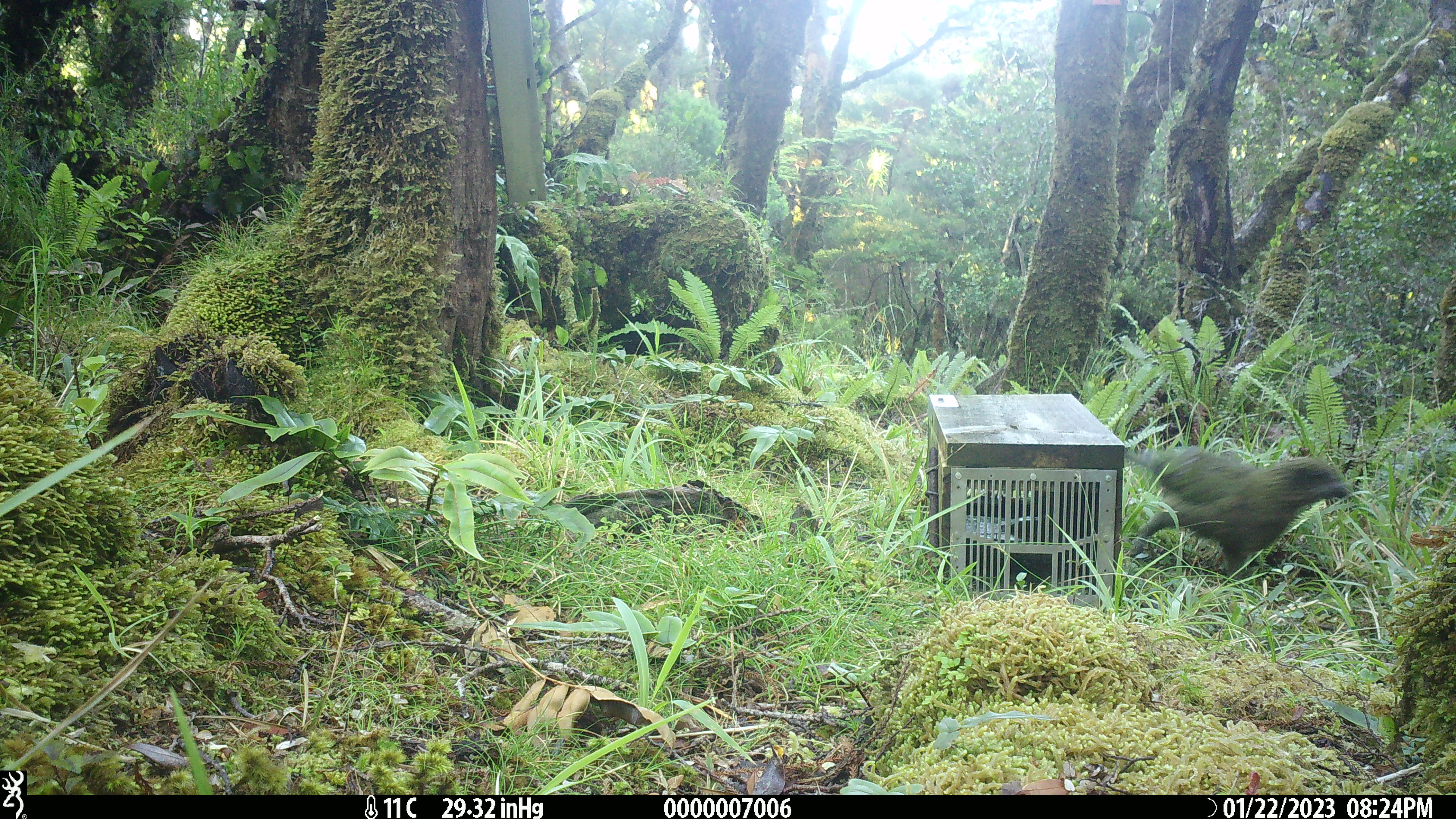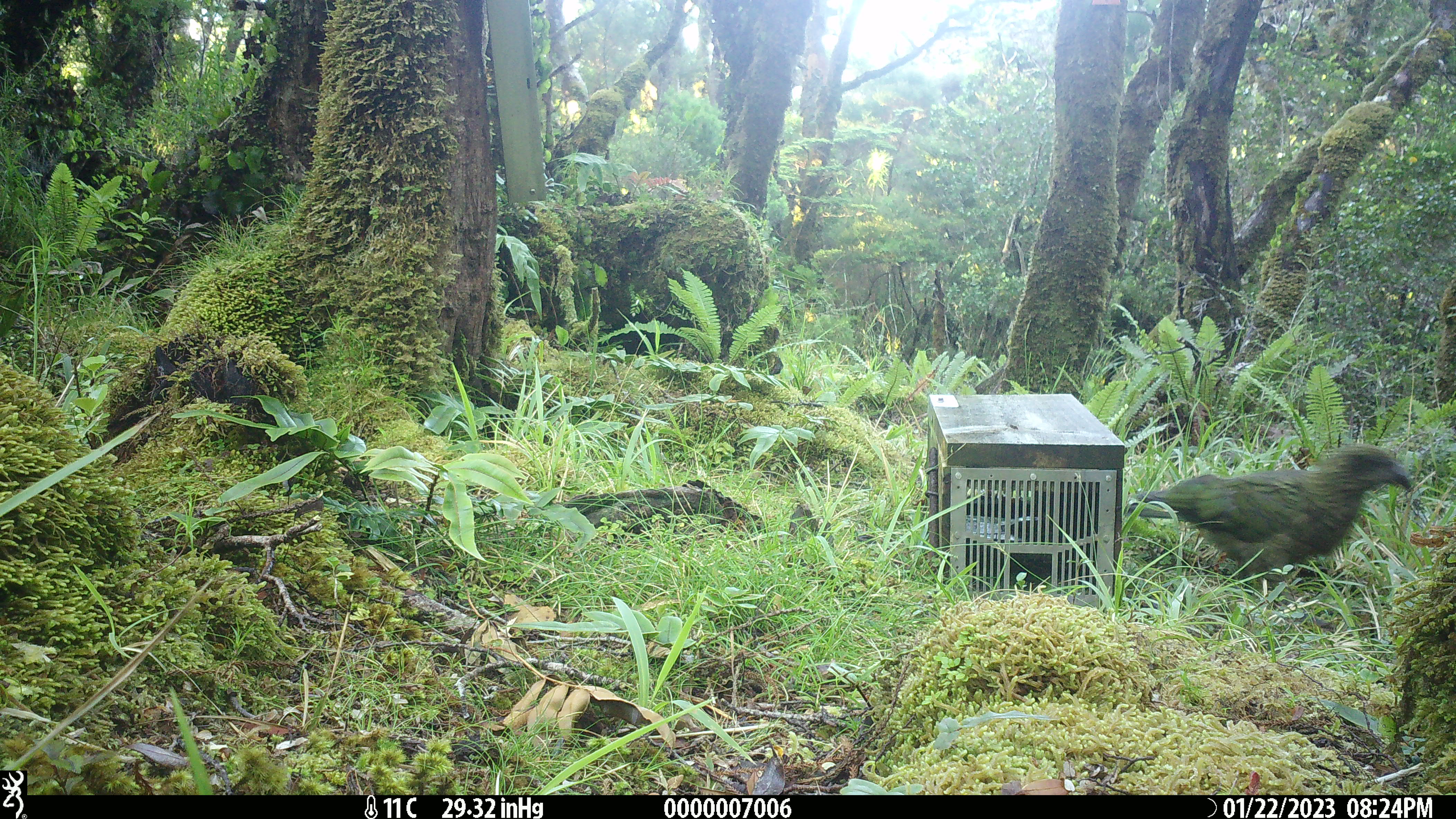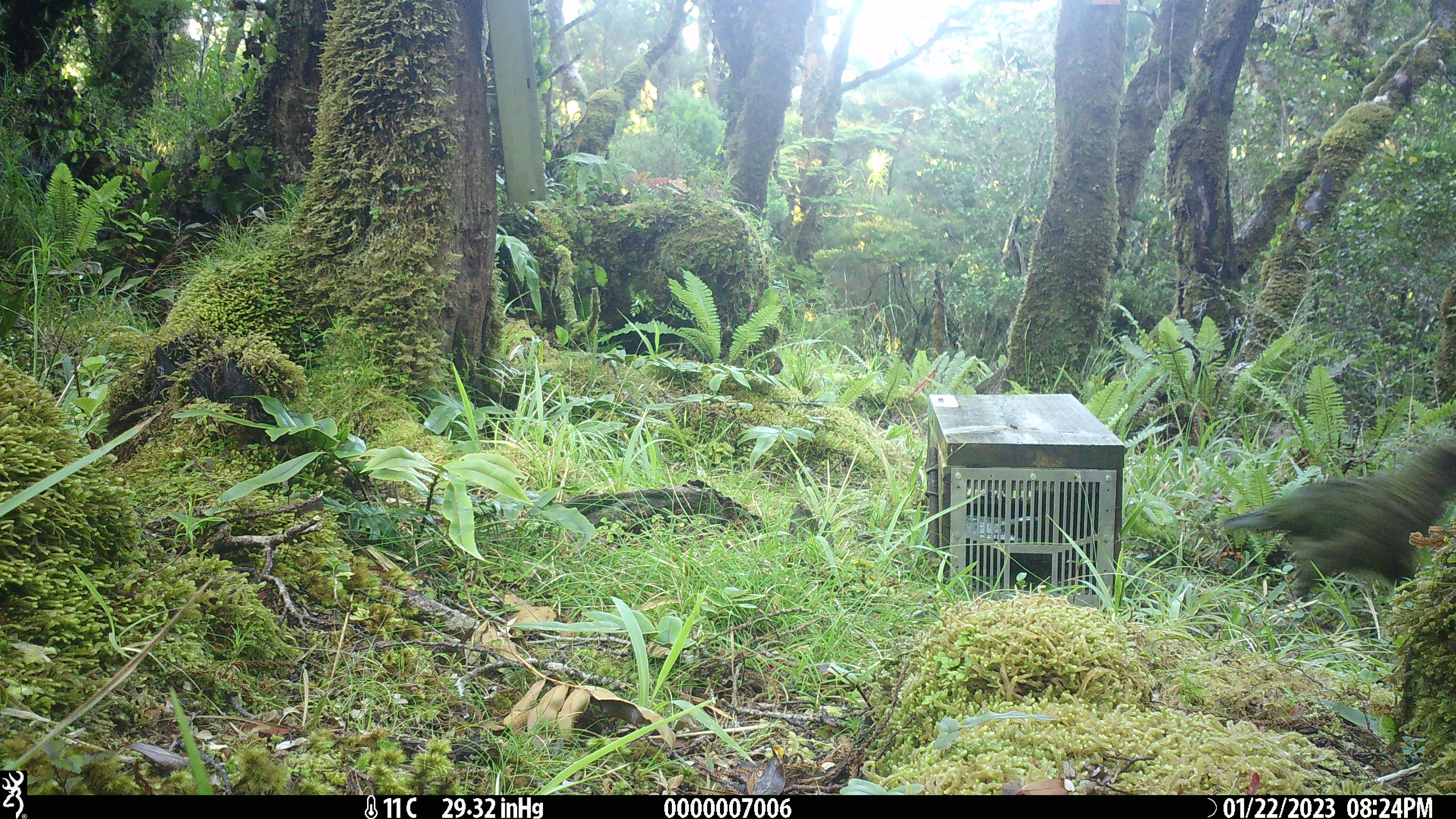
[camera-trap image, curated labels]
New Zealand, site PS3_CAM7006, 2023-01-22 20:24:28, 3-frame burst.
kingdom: Animalia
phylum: Chordata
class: Aves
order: Psittaciformes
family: Strigopidae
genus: Nestor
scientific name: Nestor notabilis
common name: kea